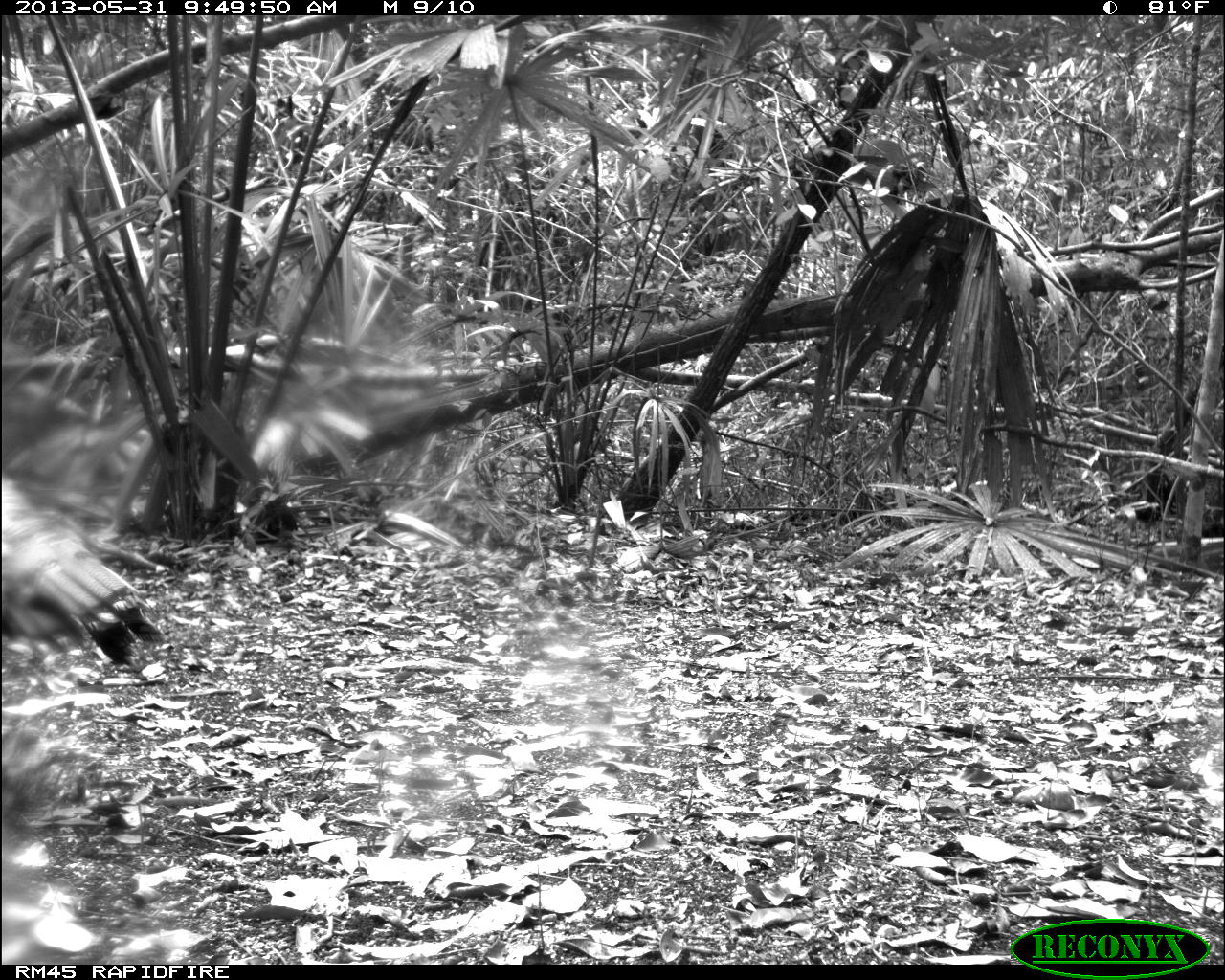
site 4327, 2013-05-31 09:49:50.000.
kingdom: Animalia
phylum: Chordata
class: Aves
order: Galliformes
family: Phasianidae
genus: Meleagris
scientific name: Meleagris ocellata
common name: ocellated turkey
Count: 1.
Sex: male.